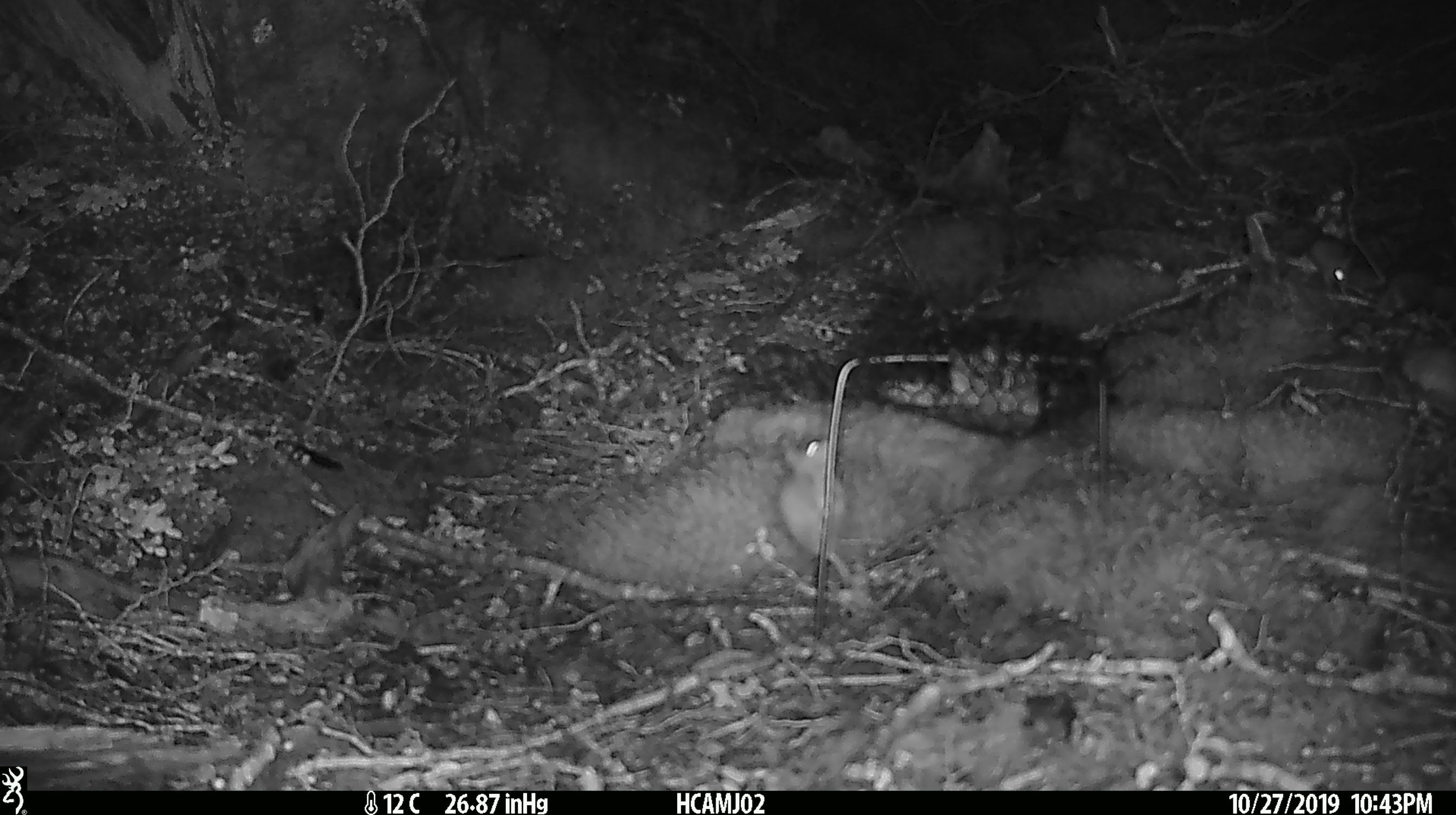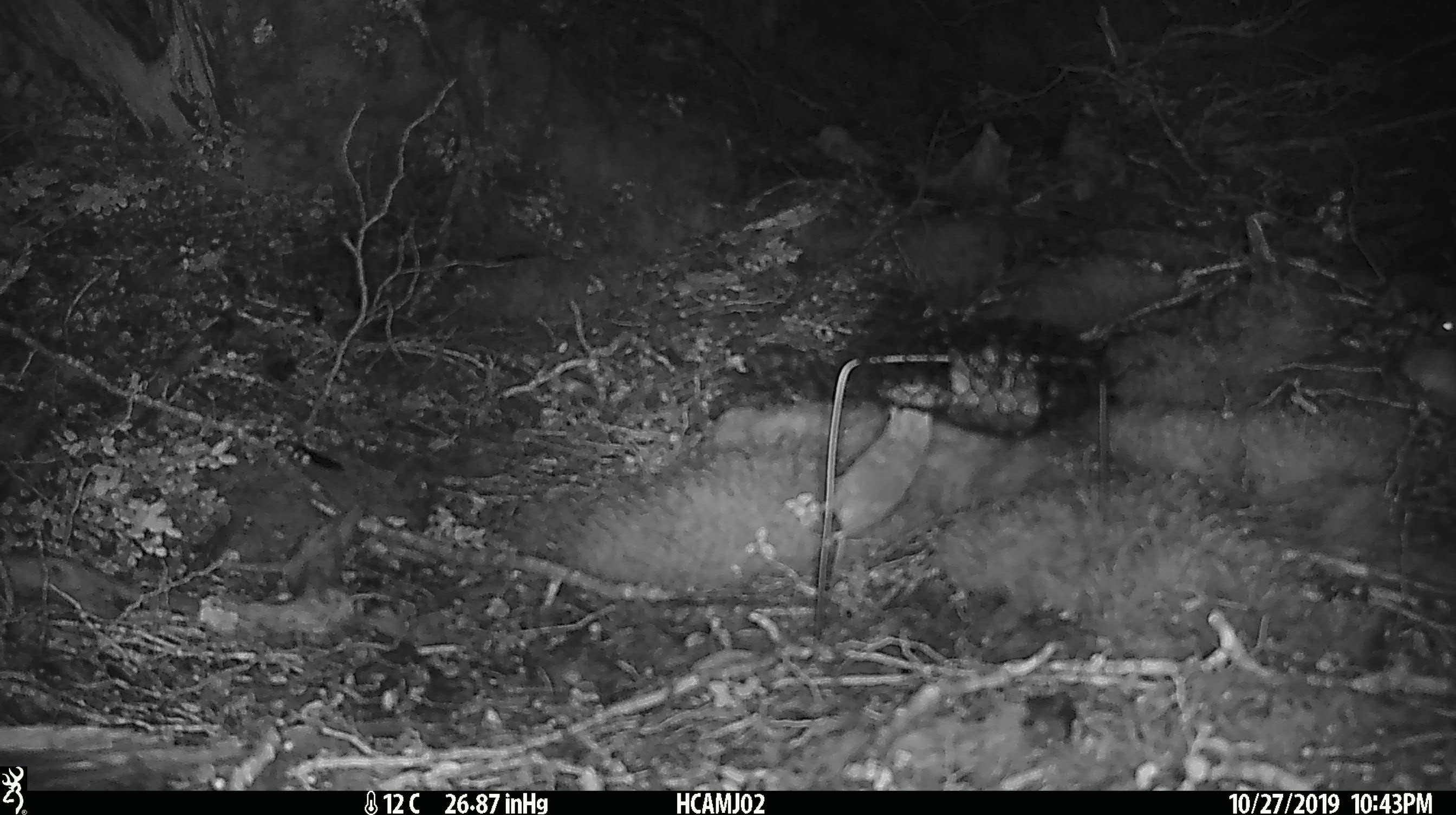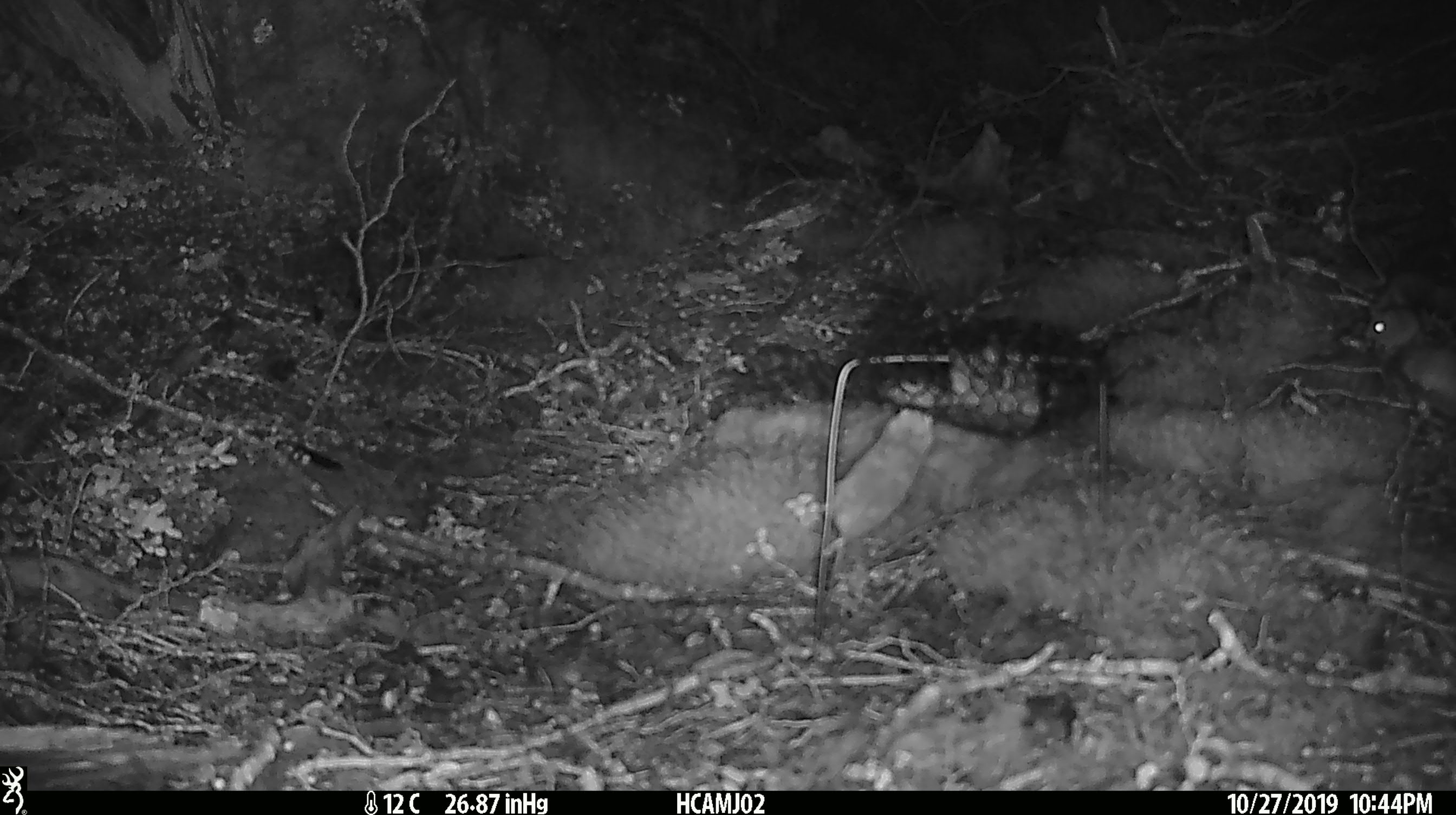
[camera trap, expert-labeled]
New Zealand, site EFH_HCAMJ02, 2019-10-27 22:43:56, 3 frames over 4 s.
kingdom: Animalia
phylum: Chordata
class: Mammalia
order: Rodentia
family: Muridae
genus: Mus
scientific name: Mus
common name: mouse